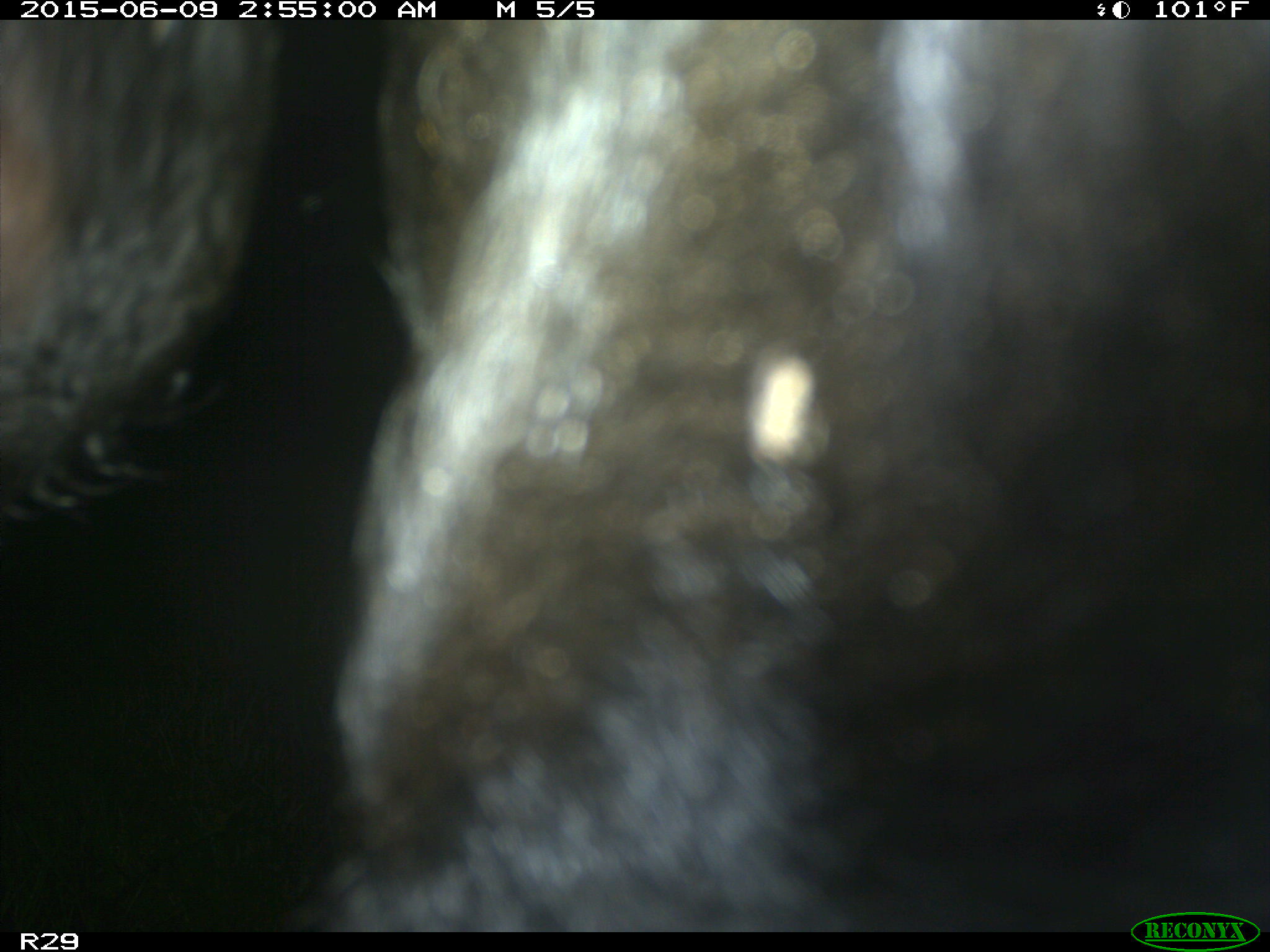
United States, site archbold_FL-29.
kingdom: Animalia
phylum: Chordata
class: Mammalia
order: Artiodactyla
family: Bovidae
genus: Bos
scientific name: Bos taurus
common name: domestic cow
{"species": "Bos taurus (domestic cow)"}